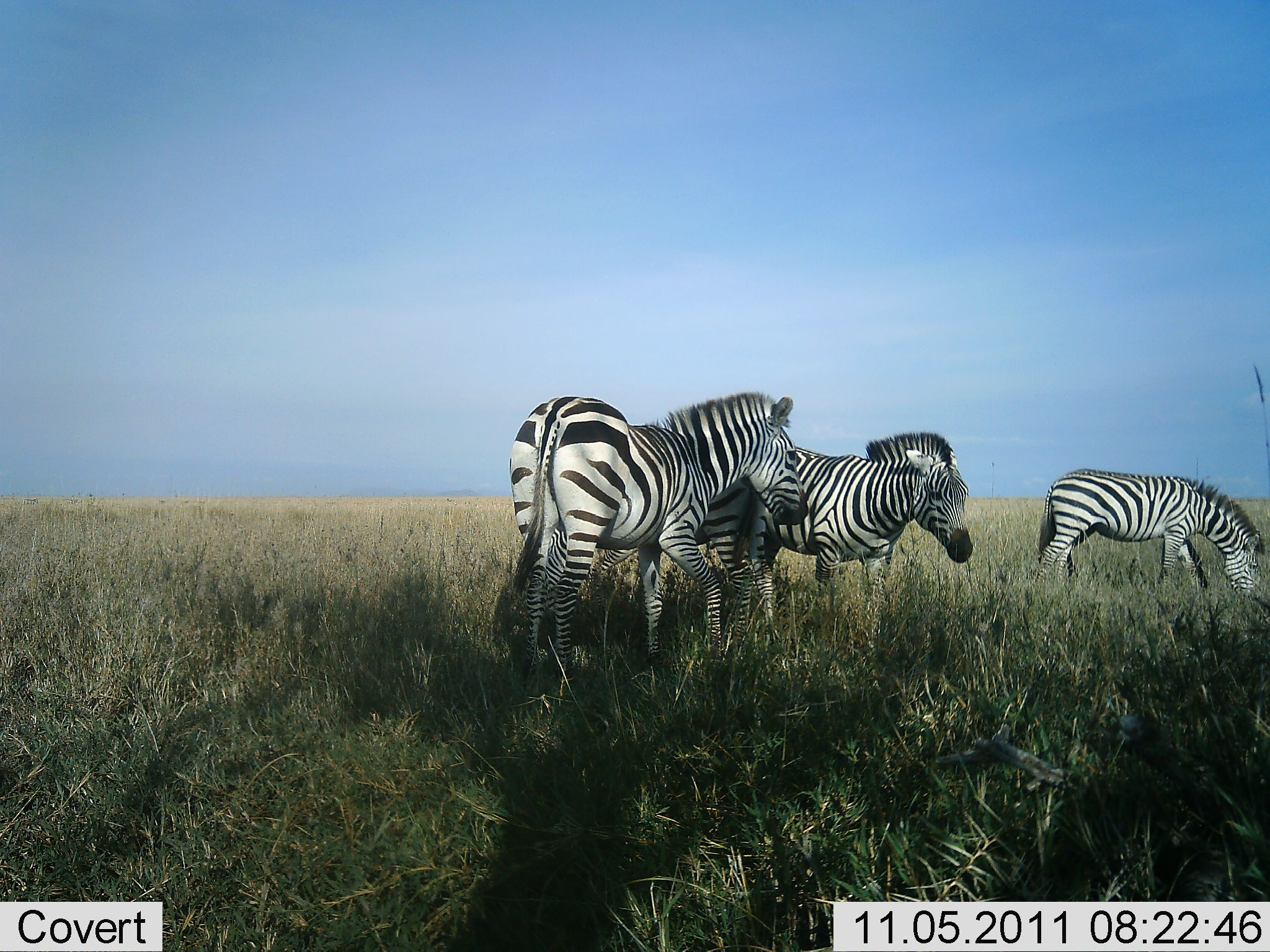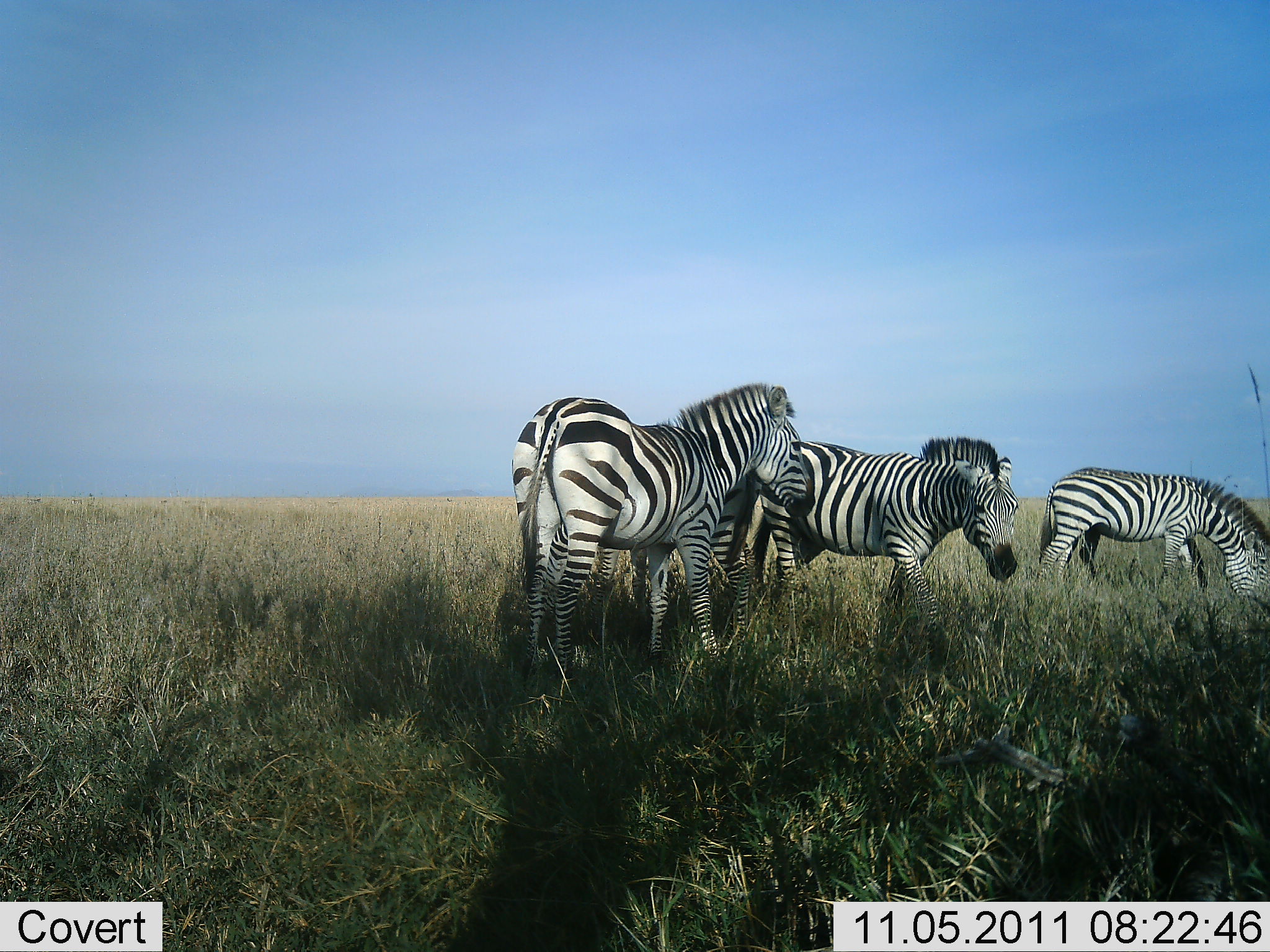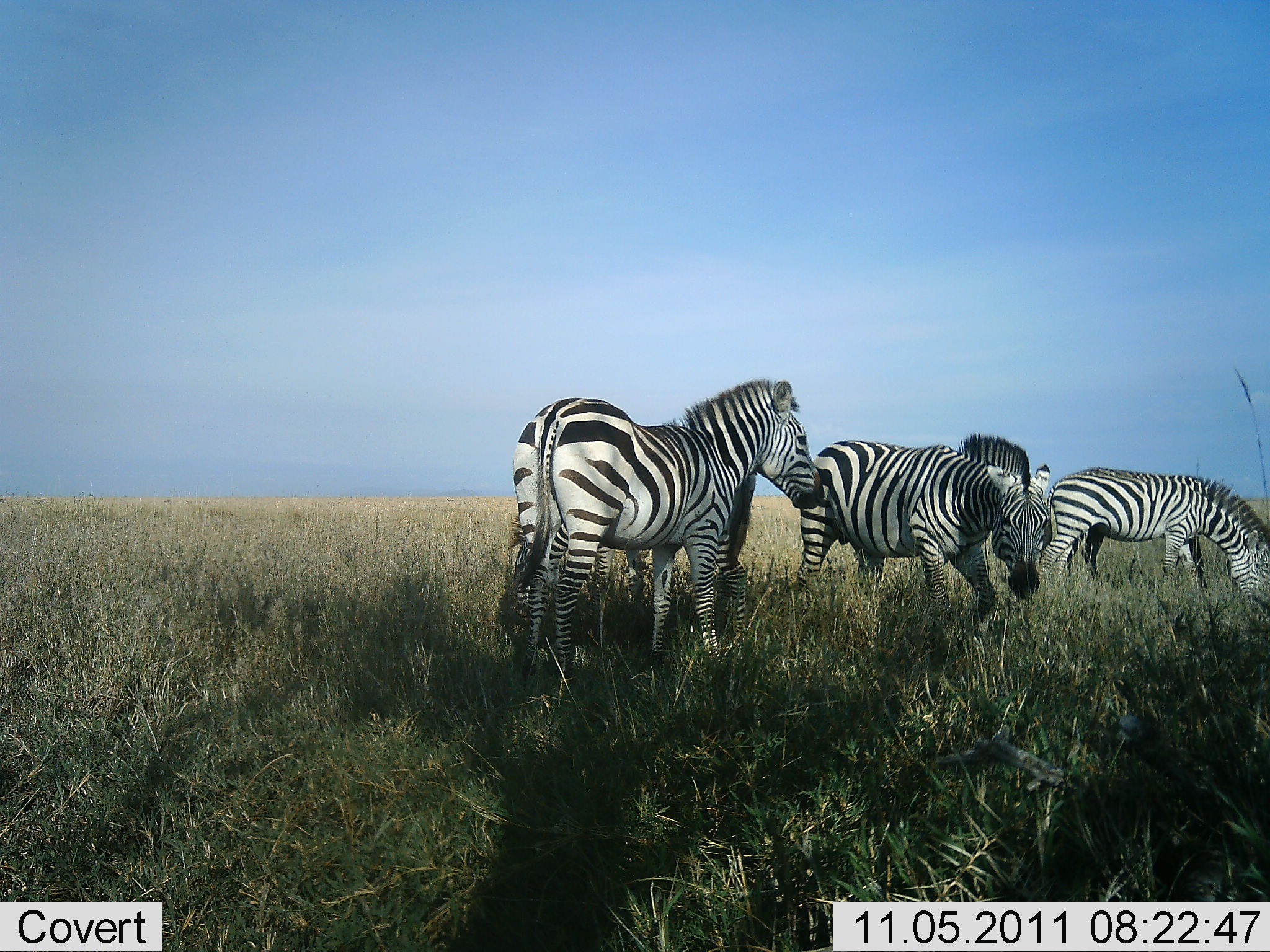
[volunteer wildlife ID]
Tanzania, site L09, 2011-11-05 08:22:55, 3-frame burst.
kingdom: Animalia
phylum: Chordata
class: Mammalia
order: Perissodactyla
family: Equidae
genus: Equus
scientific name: Equus quagga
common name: plains zebra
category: zebra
Zebra (plains zebra) (Equus quagga), count 4. Behavior (volunteer vote fractions): standing 73%, resting 0%, moving 27%, interacting 18%. Young present (vote fraction): 0%. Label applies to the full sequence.